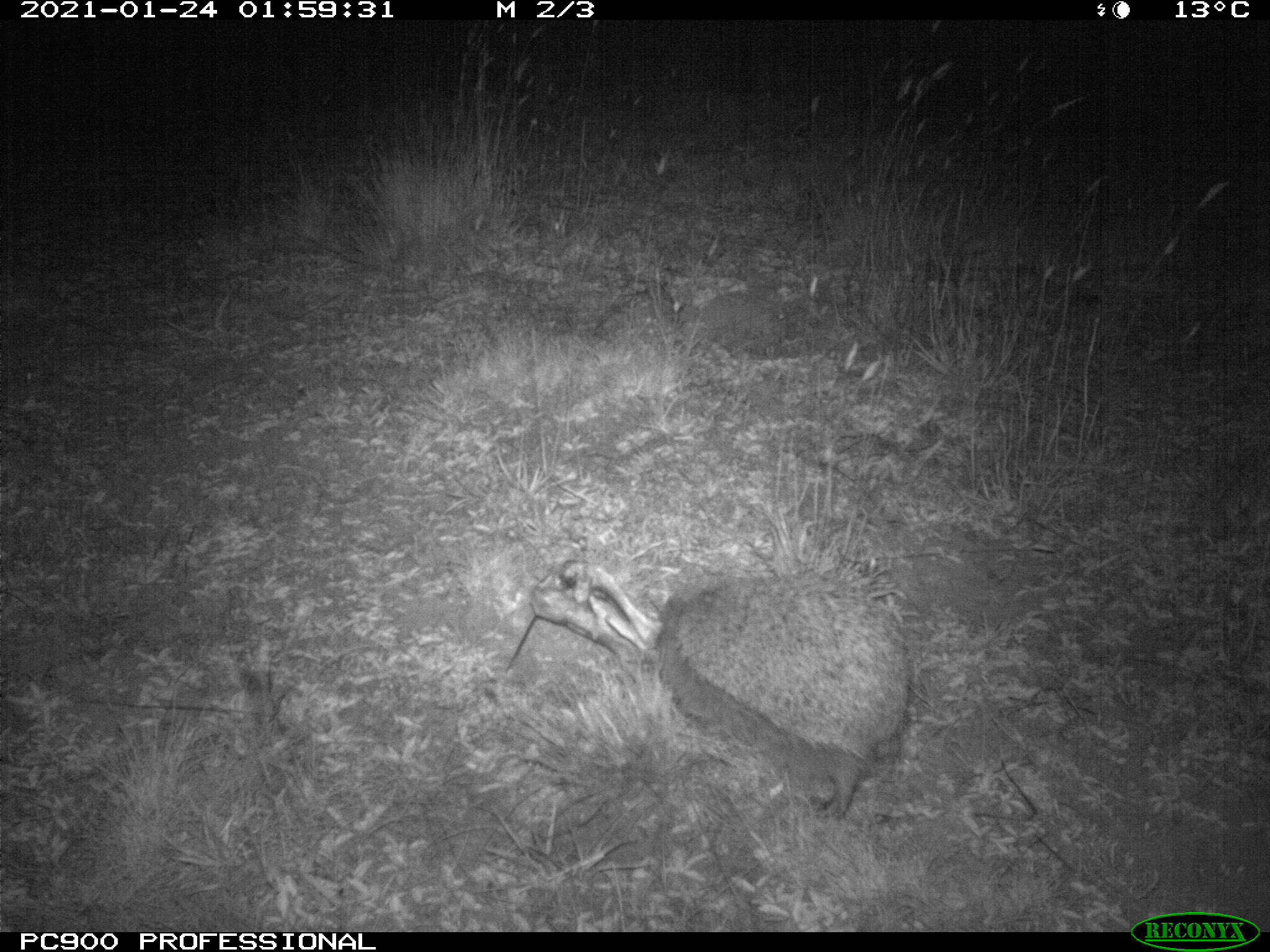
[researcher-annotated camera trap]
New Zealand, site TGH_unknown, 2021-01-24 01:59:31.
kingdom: Animalia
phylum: Chordata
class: Mammalia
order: Eulipotyphla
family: Erinaceidae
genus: Erinaceus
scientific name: Erinaceus europaeus europaeus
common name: european hedgehog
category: hedgehog